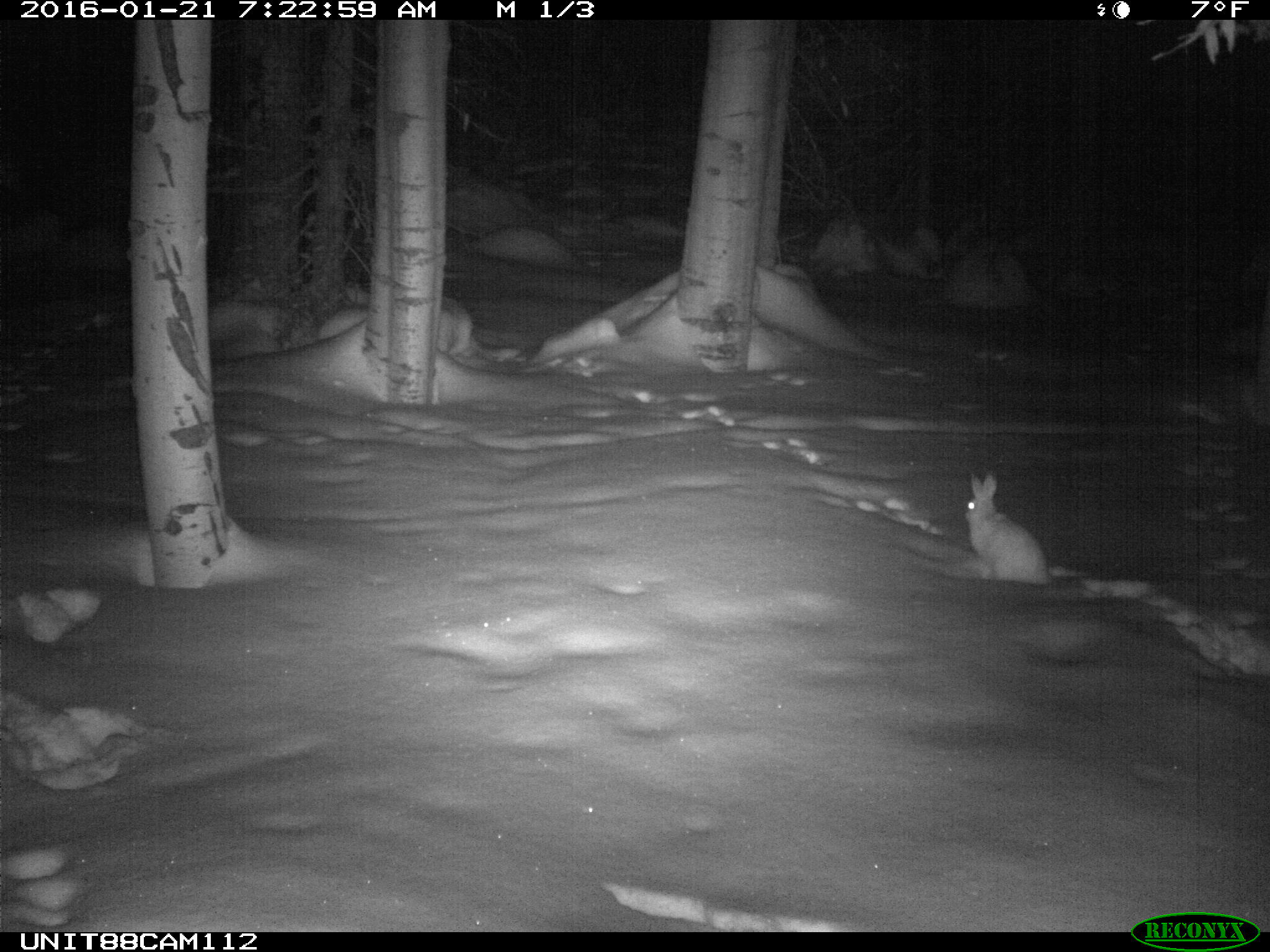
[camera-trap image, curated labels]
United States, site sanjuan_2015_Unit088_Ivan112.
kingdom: Animalia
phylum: Chordata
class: Mammalia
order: Lagomorpha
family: Leporidae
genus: Lepus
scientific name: Lepus americanus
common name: snowshoe hare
Lepus americanus (snowshoe hare).